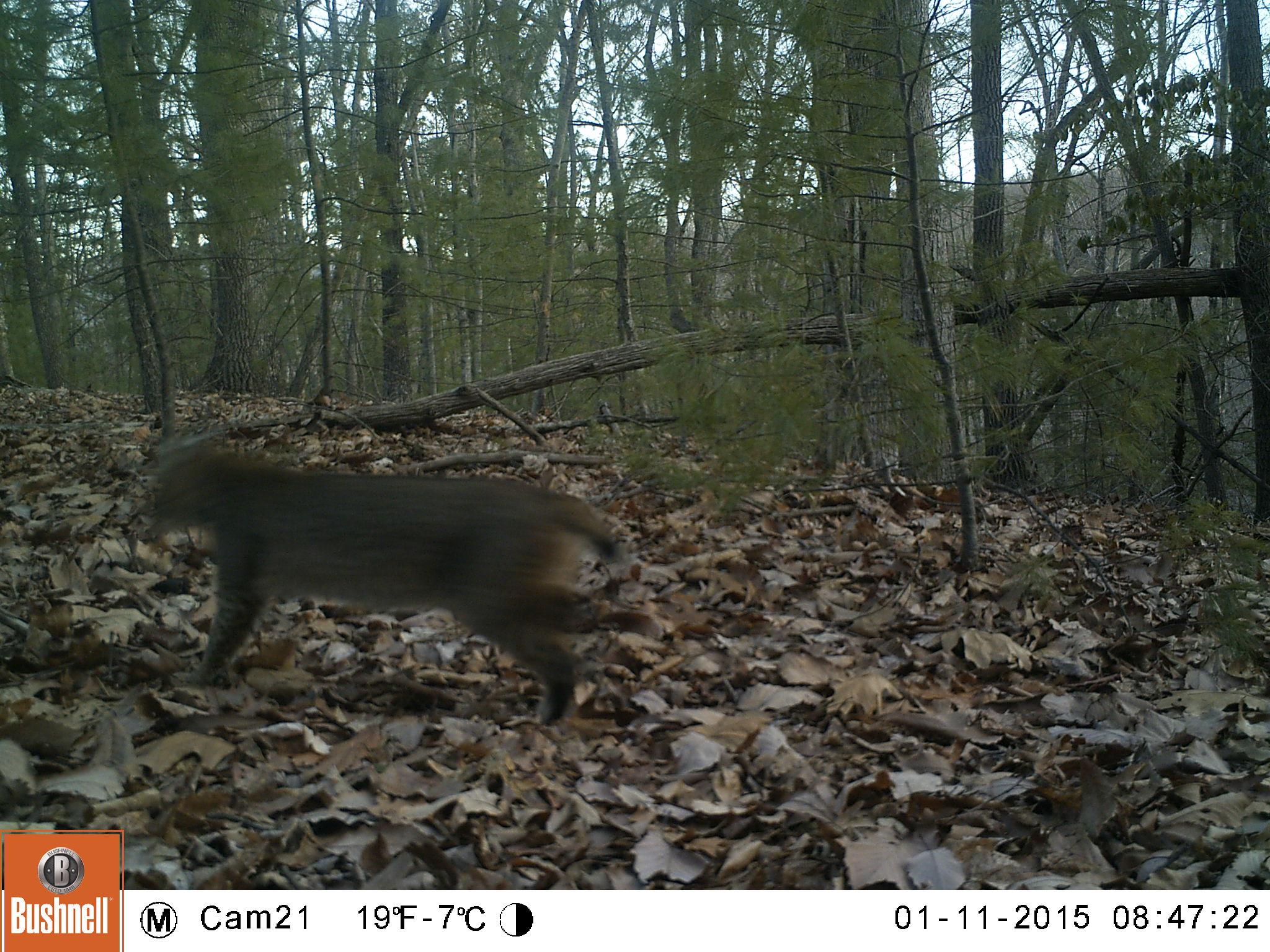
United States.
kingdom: Animalia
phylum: Chordata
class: Mammalia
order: Carnivora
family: Felidae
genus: Lynx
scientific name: Lynx rufus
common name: bobcat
Bobcat (Lynx rufus).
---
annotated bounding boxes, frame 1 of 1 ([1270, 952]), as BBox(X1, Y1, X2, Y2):
Bobcat: BBox(127, 435, 676, 731)